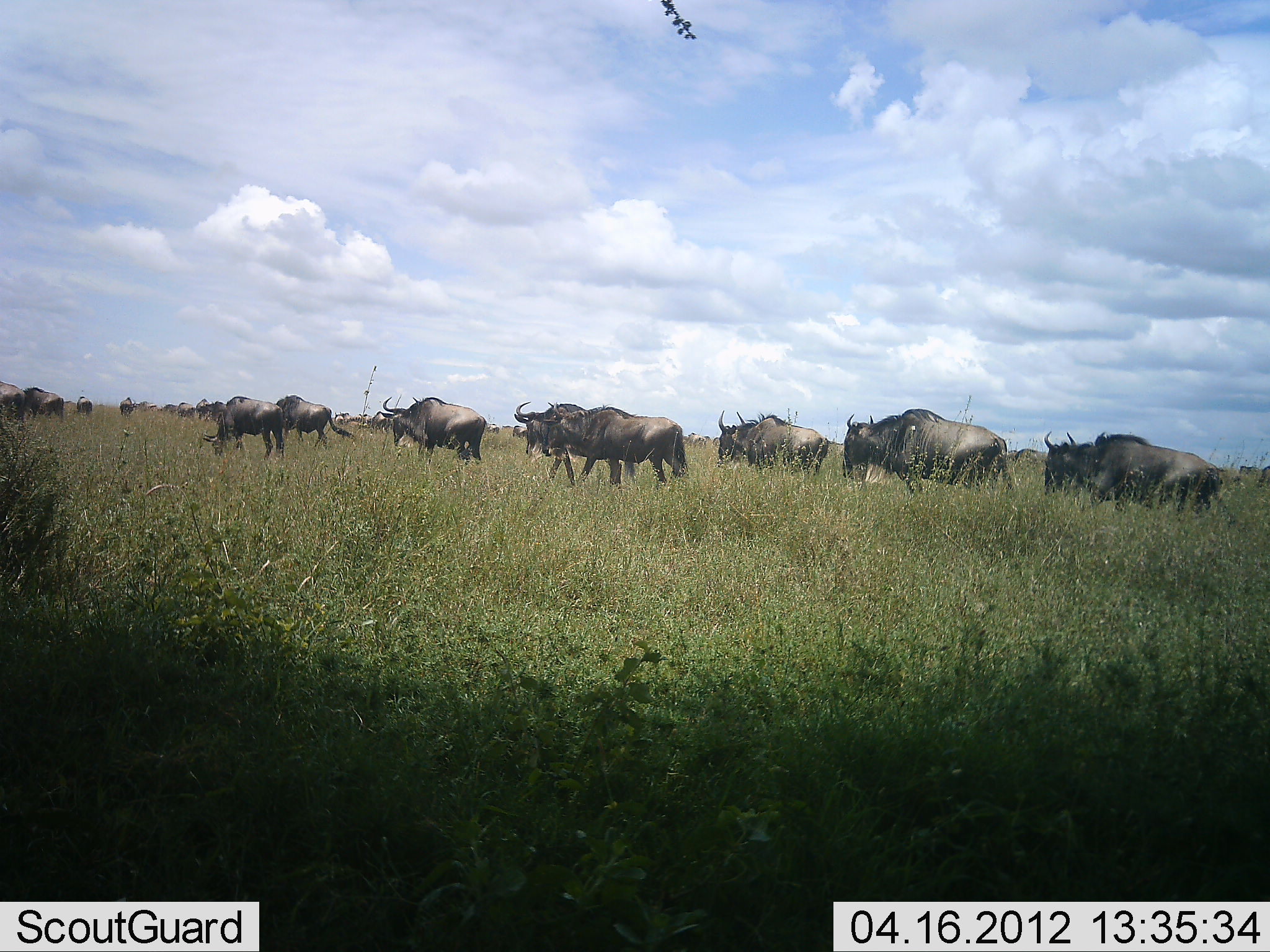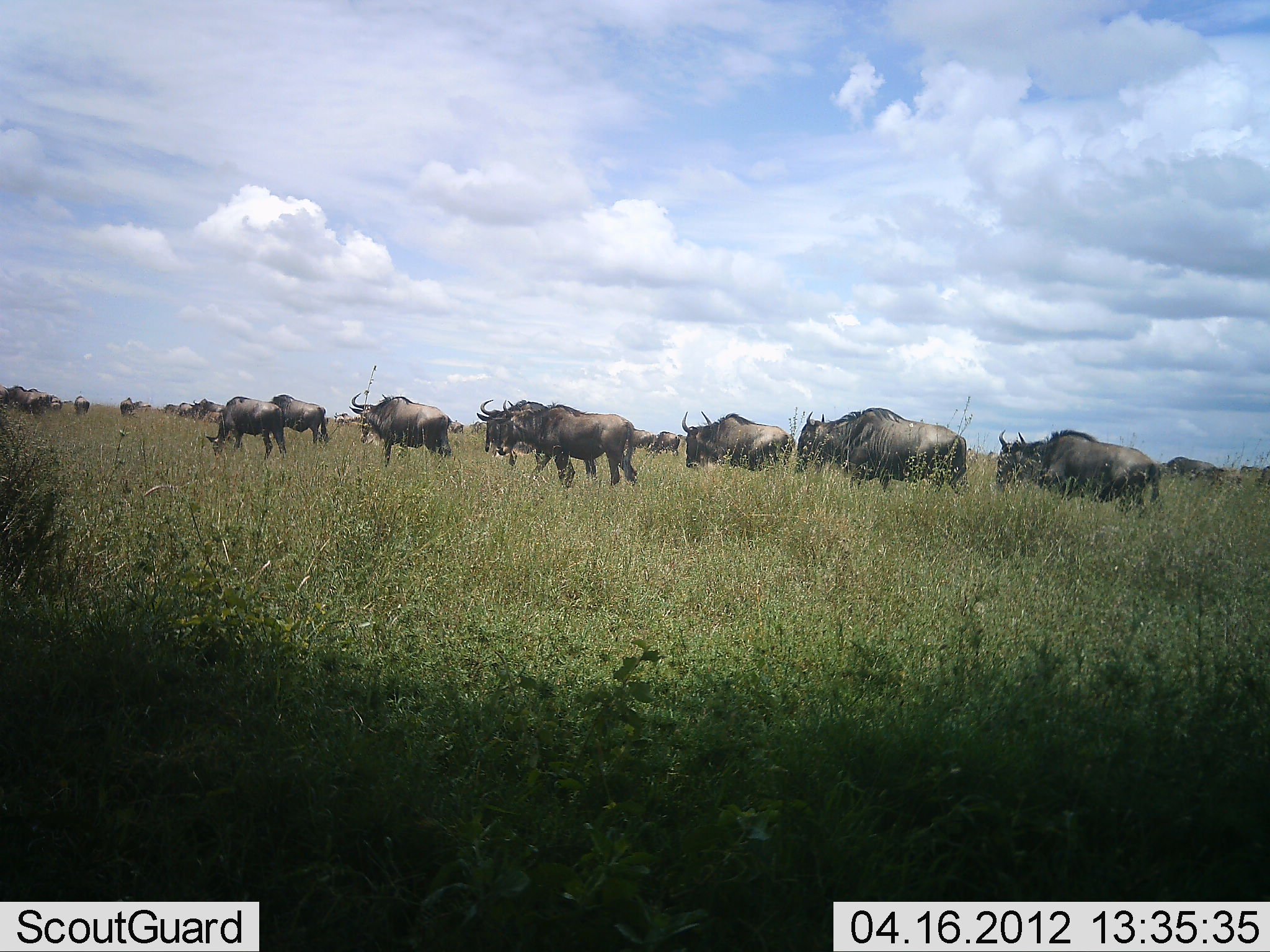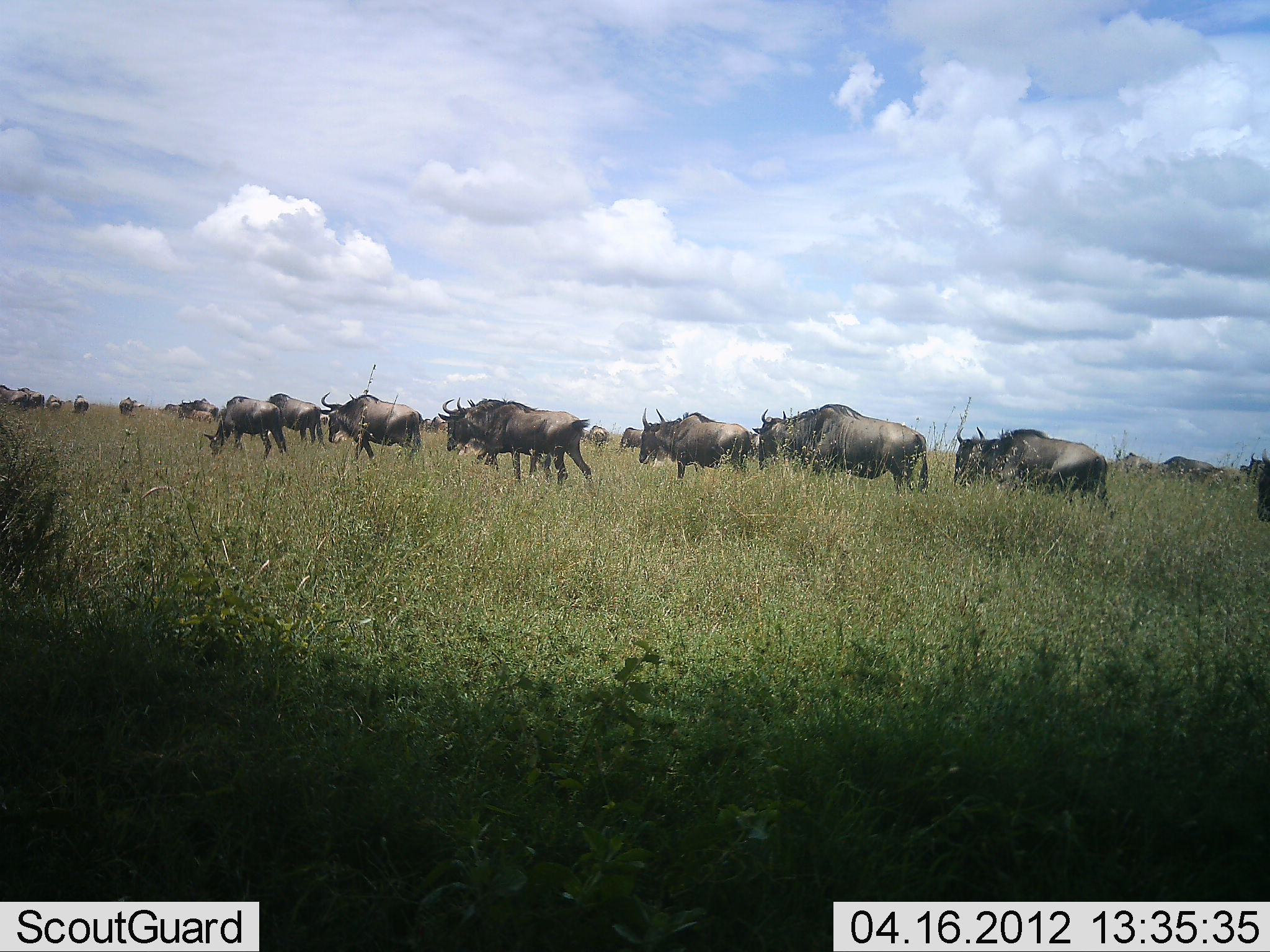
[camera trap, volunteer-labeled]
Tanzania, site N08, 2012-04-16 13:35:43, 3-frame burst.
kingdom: Animalia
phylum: Chordata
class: Mammalia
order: Artiodactyla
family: Bovidae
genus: Connochaetes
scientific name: Connochaetes taurinus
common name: blue wildebeest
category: wildebeest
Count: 11-50.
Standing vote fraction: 0%.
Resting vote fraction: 0%.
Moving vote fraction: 100%.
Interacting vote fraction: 0%.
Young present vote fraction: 0%.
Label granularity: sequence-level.